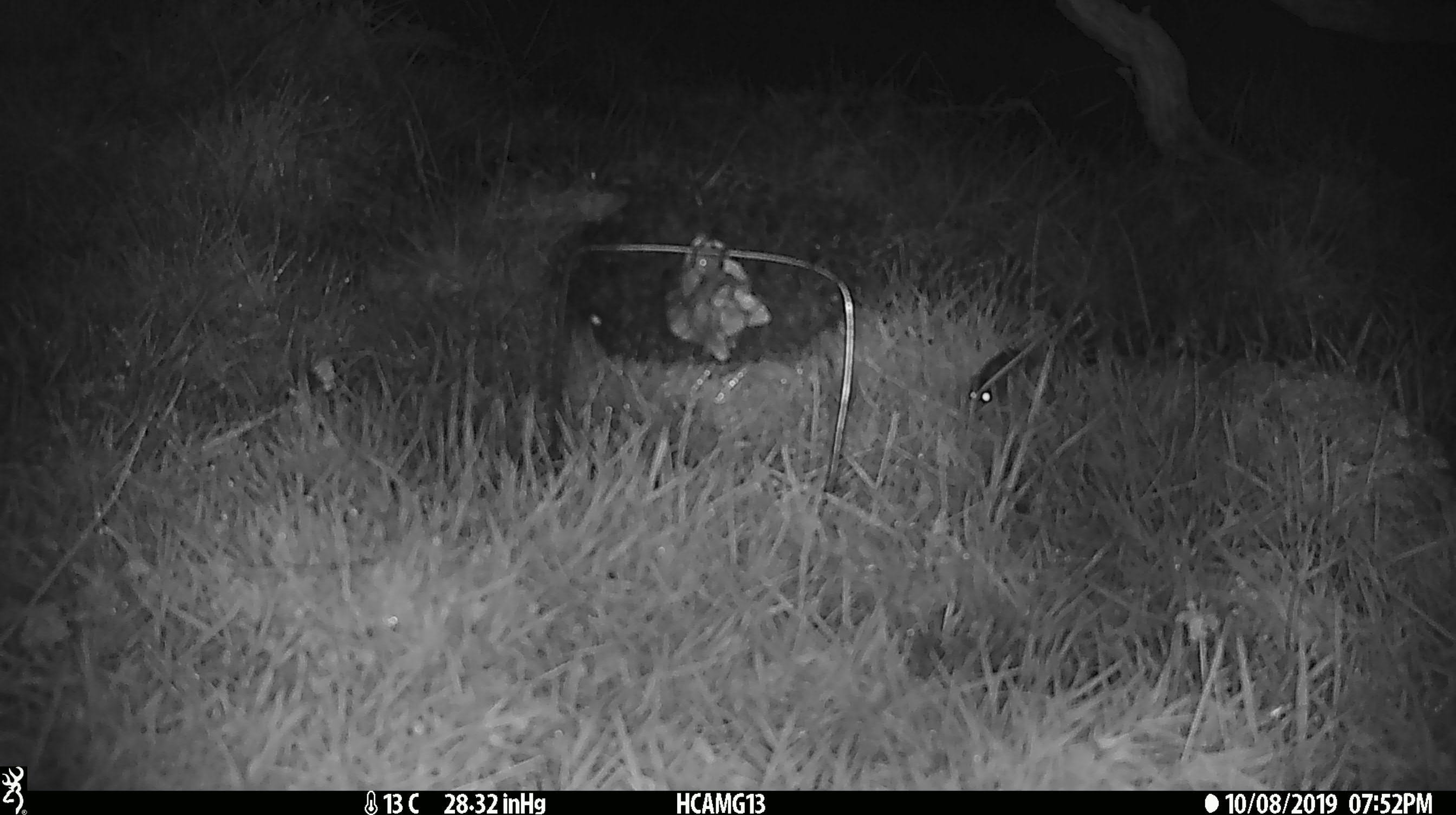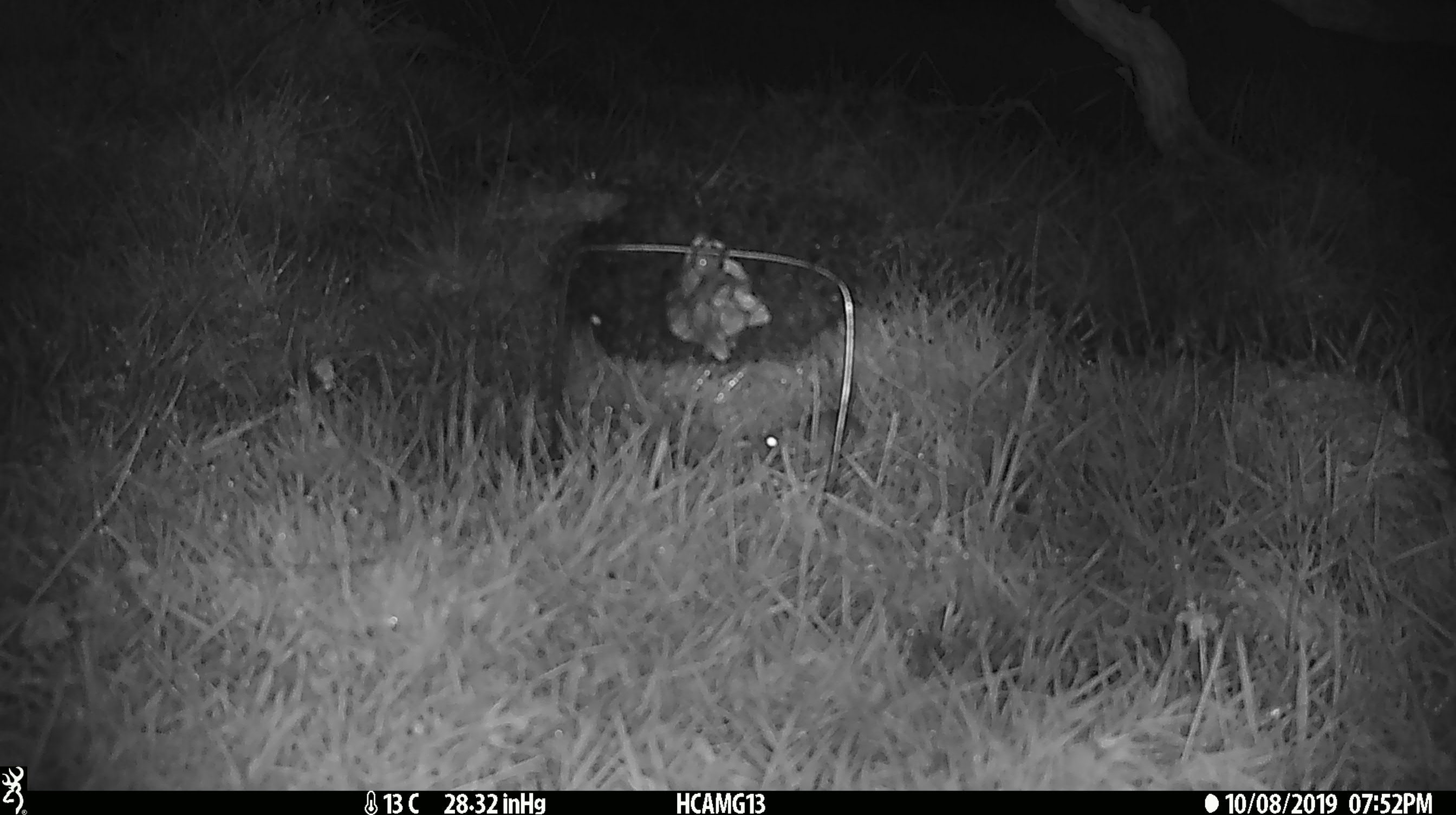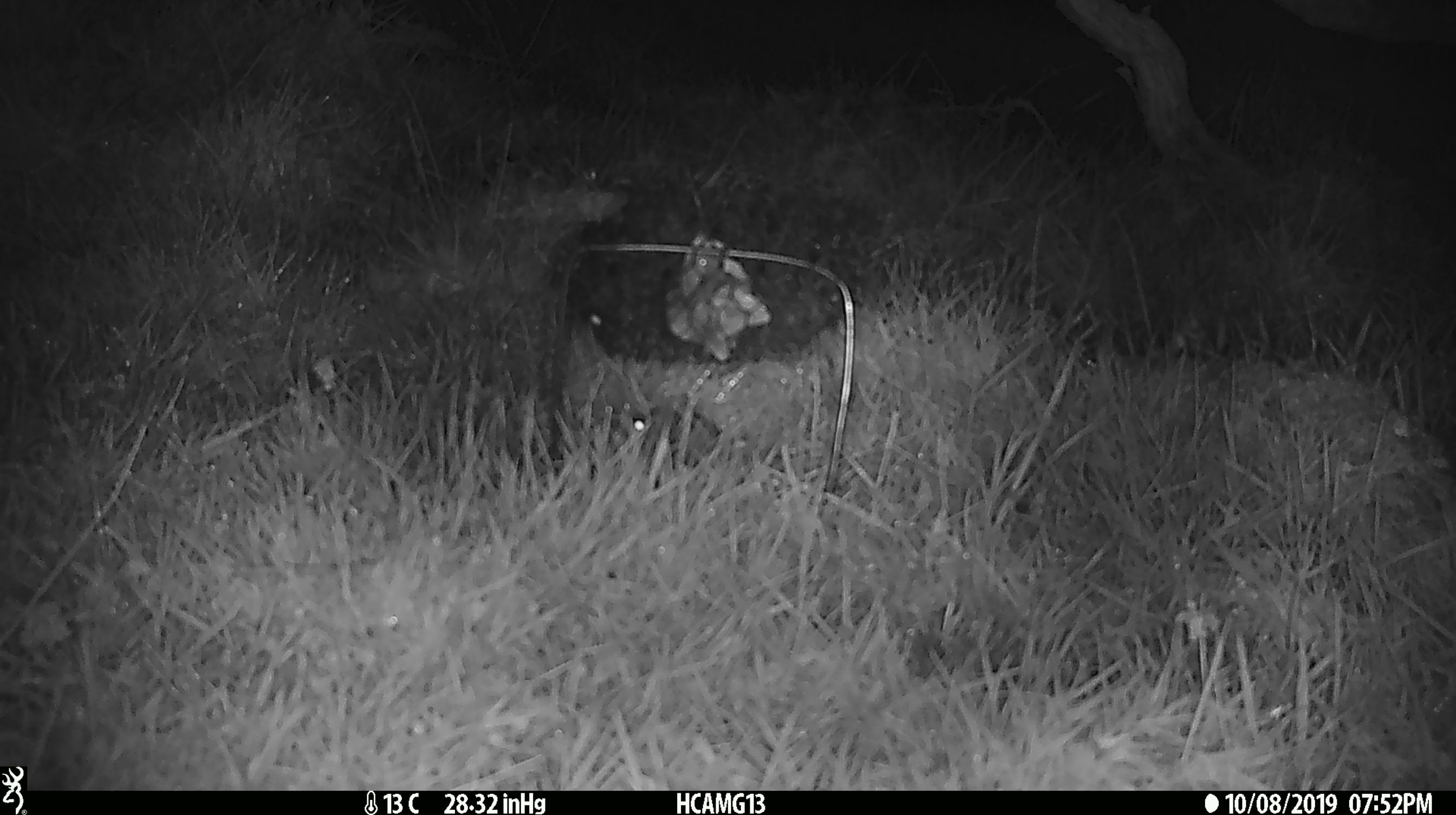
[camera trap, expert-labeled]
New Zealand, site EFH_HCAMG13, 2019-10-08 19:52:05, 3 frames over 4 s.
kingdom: Animalia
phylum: Chordata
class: Mammalia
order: Rodentia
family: Muridae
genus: Mus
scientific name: Mus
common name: mouse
Mouse (Mus).